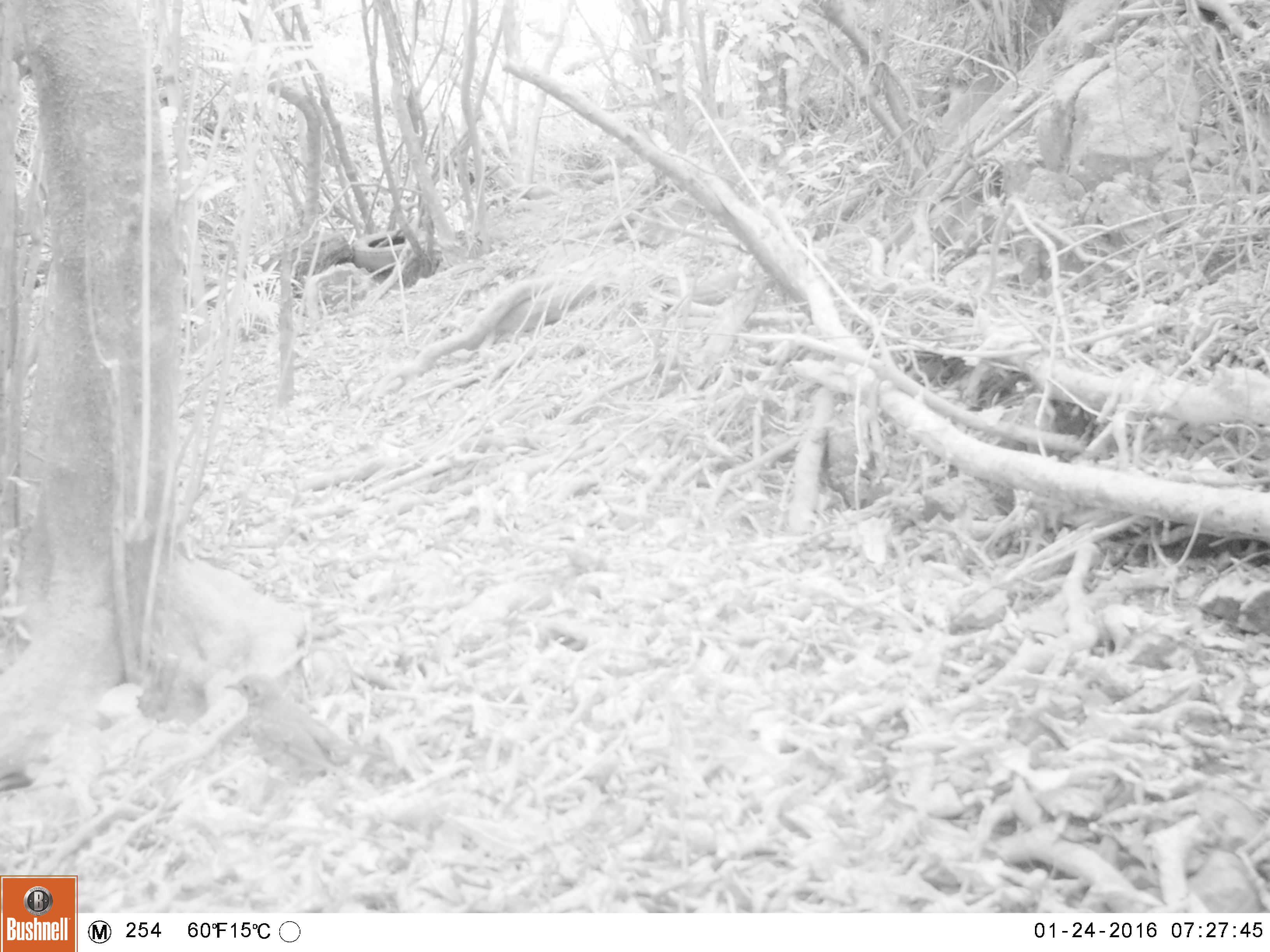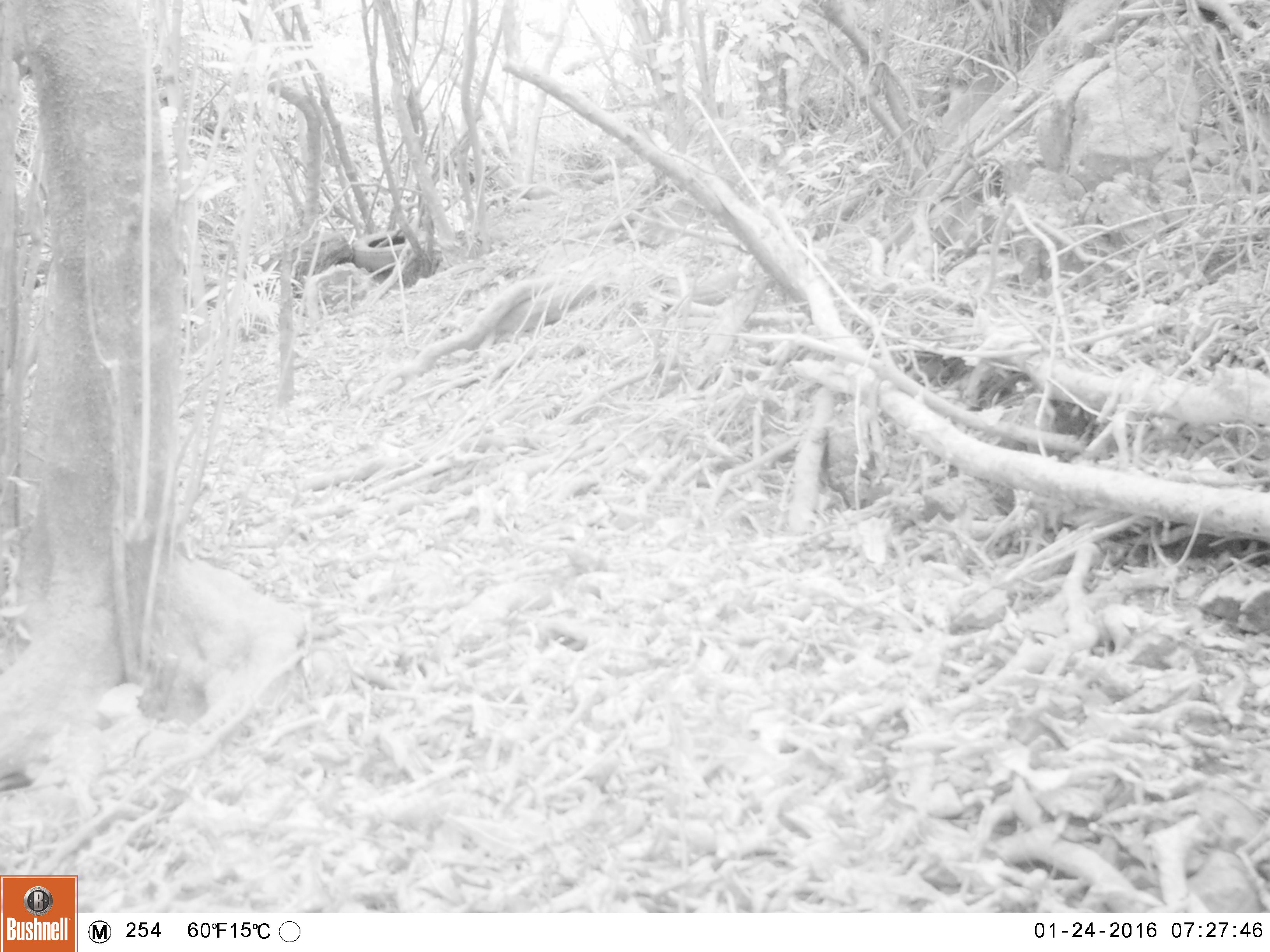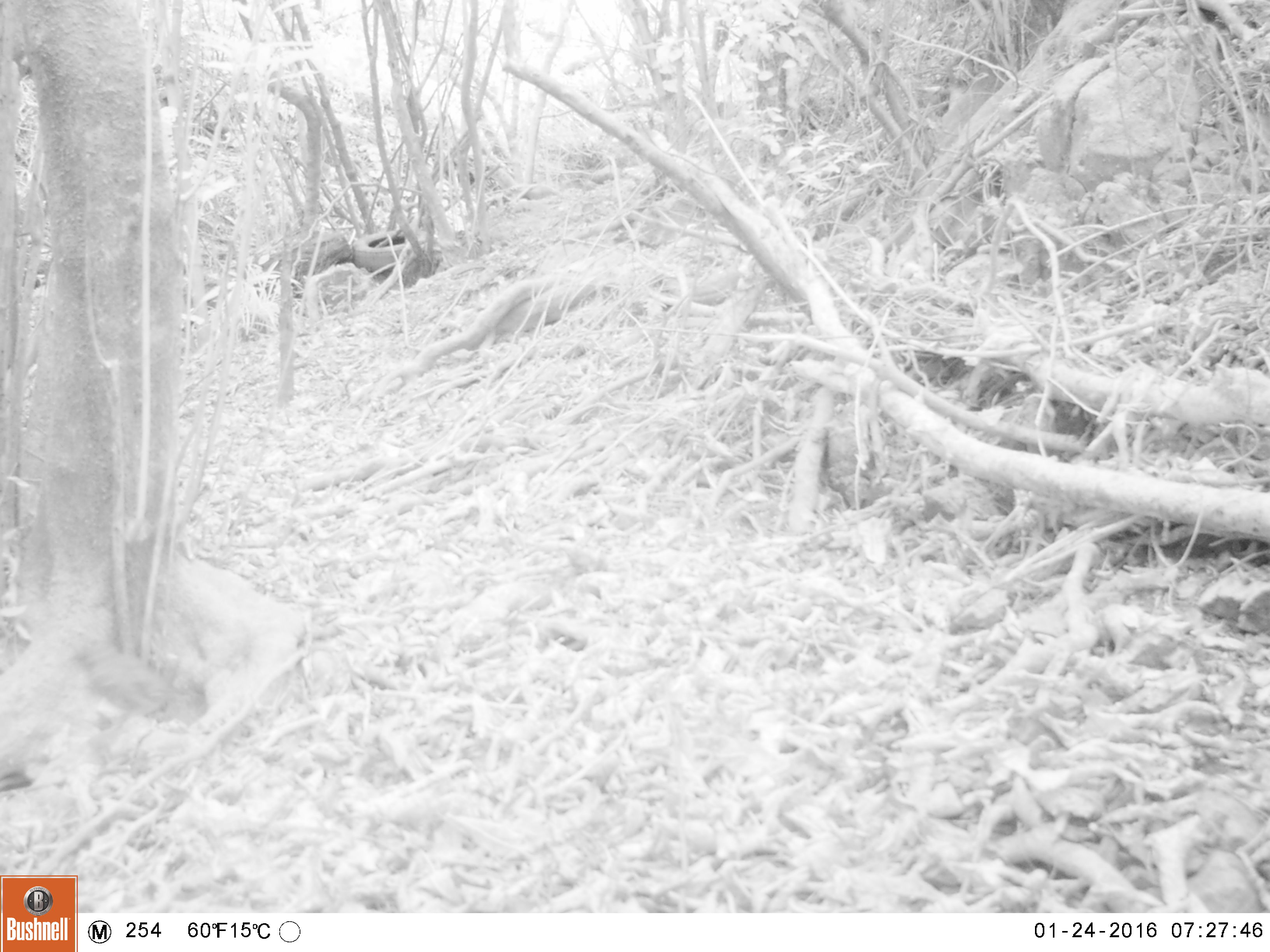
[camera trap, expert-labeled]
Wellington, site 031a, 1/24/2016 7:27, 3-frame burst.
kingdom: Animalia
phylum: Chordata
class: Aves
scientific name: Aves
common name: bird